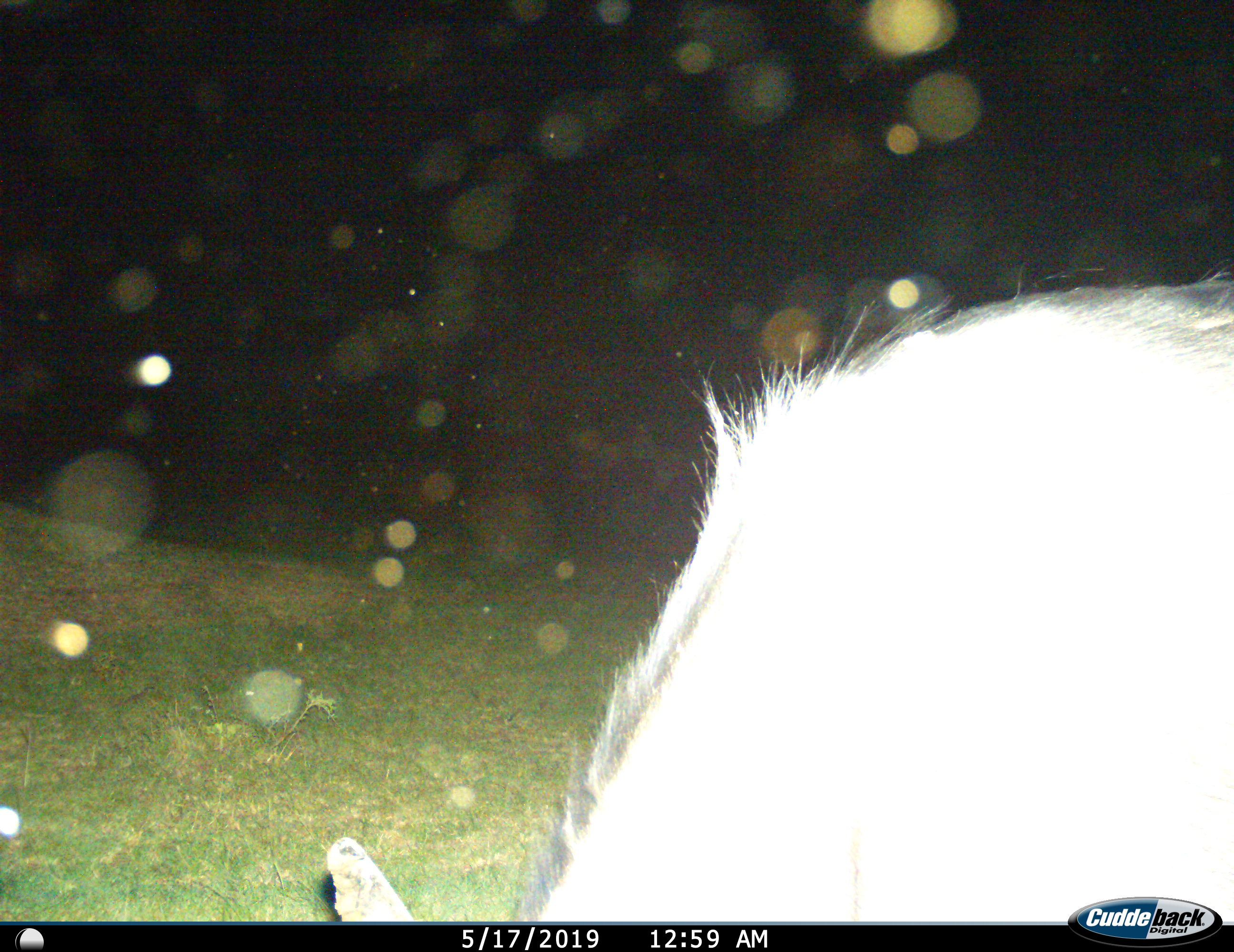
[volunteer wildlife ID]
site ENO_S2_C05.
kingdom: Animalia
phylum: Chordata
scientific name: Vertebrata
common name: domestic animal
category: domesticanimal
Domesticanimal (domestic animal) (Vertebrata), count 1. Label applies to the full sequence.